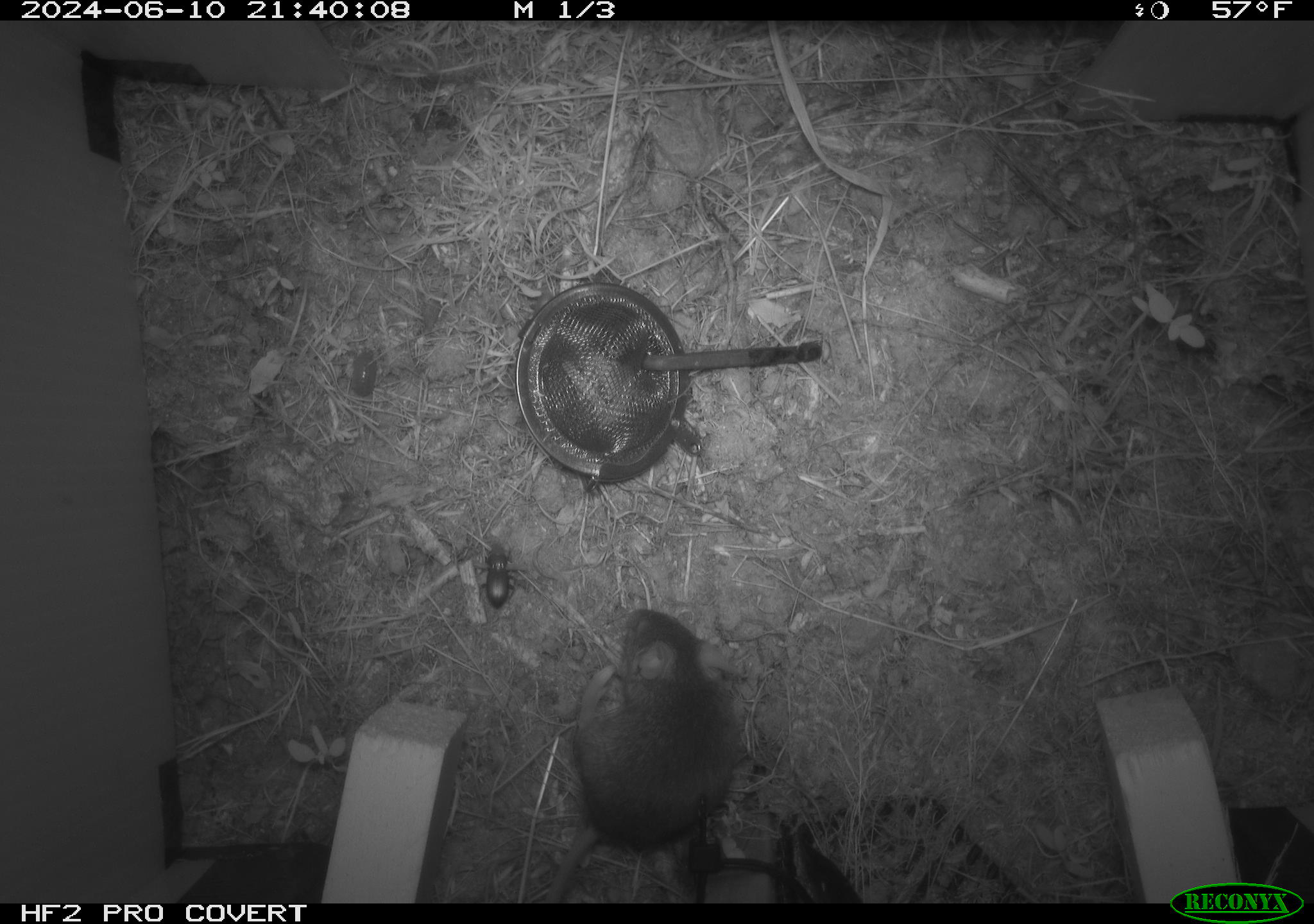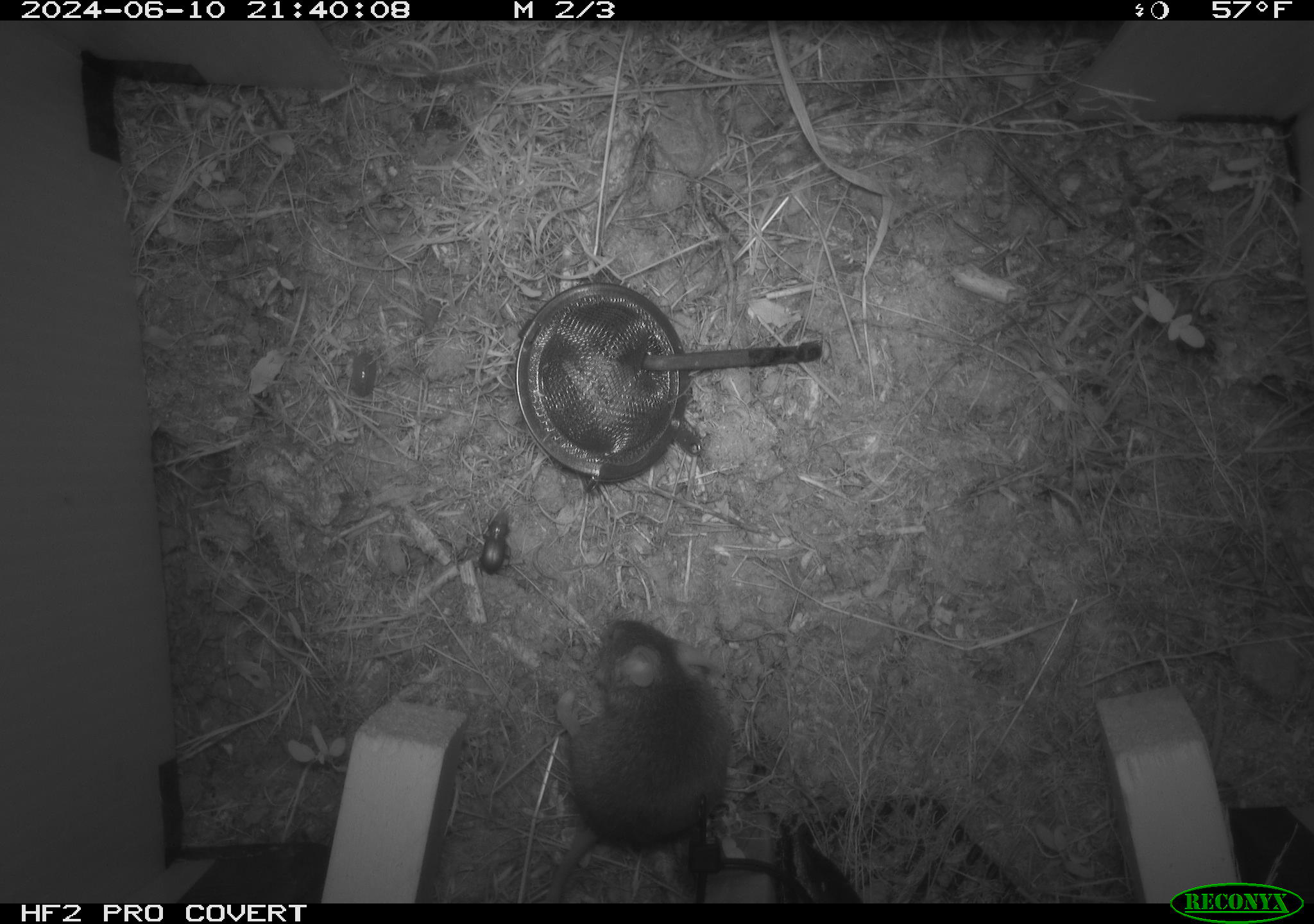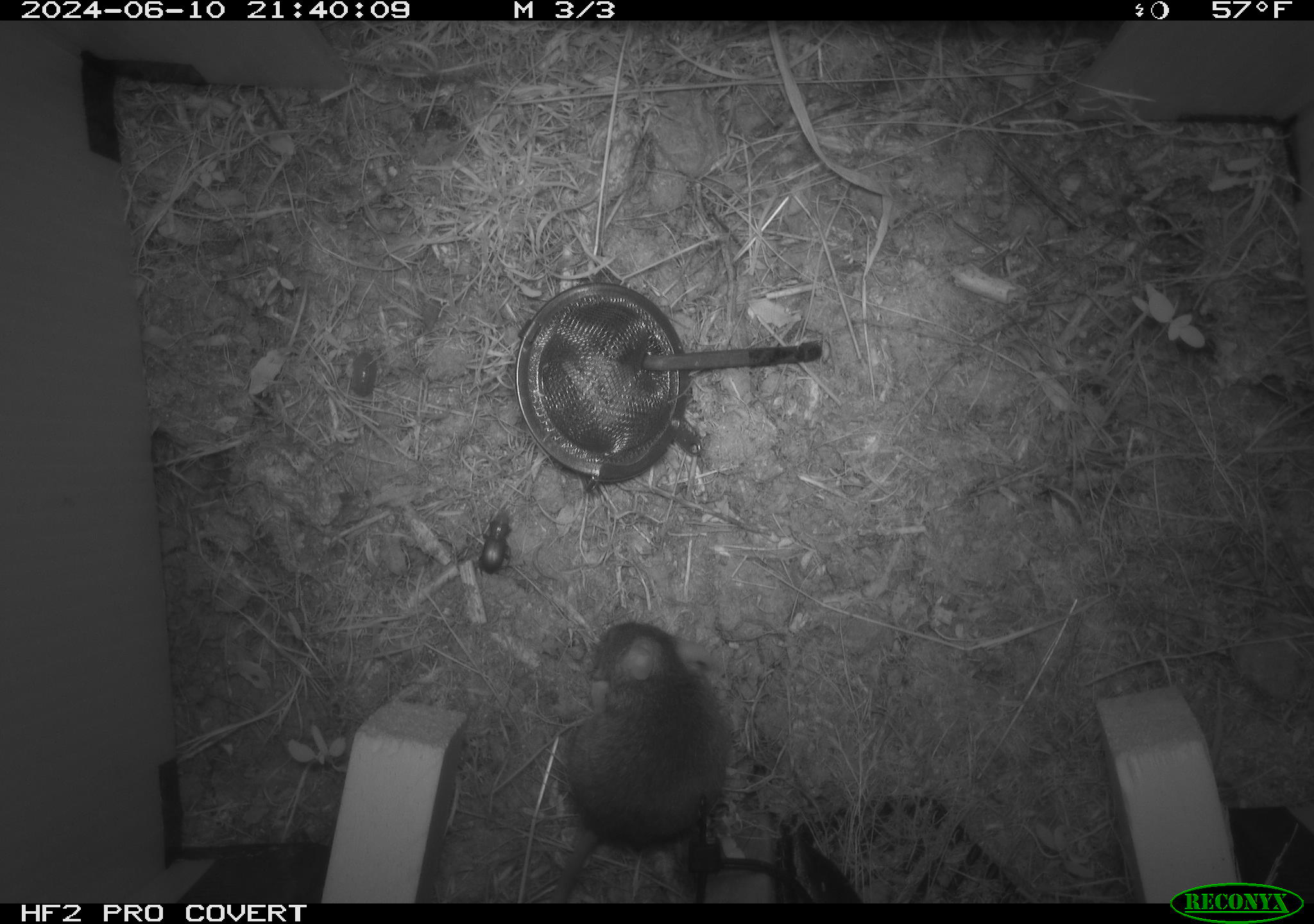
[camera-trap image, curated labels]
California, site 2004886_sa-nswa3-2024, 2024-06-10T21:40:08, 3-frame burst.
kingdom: Animalia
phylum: Chordata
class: Mammalia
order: Rodentia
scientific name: Rodentia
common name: rodent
Rodent (Rodentia).